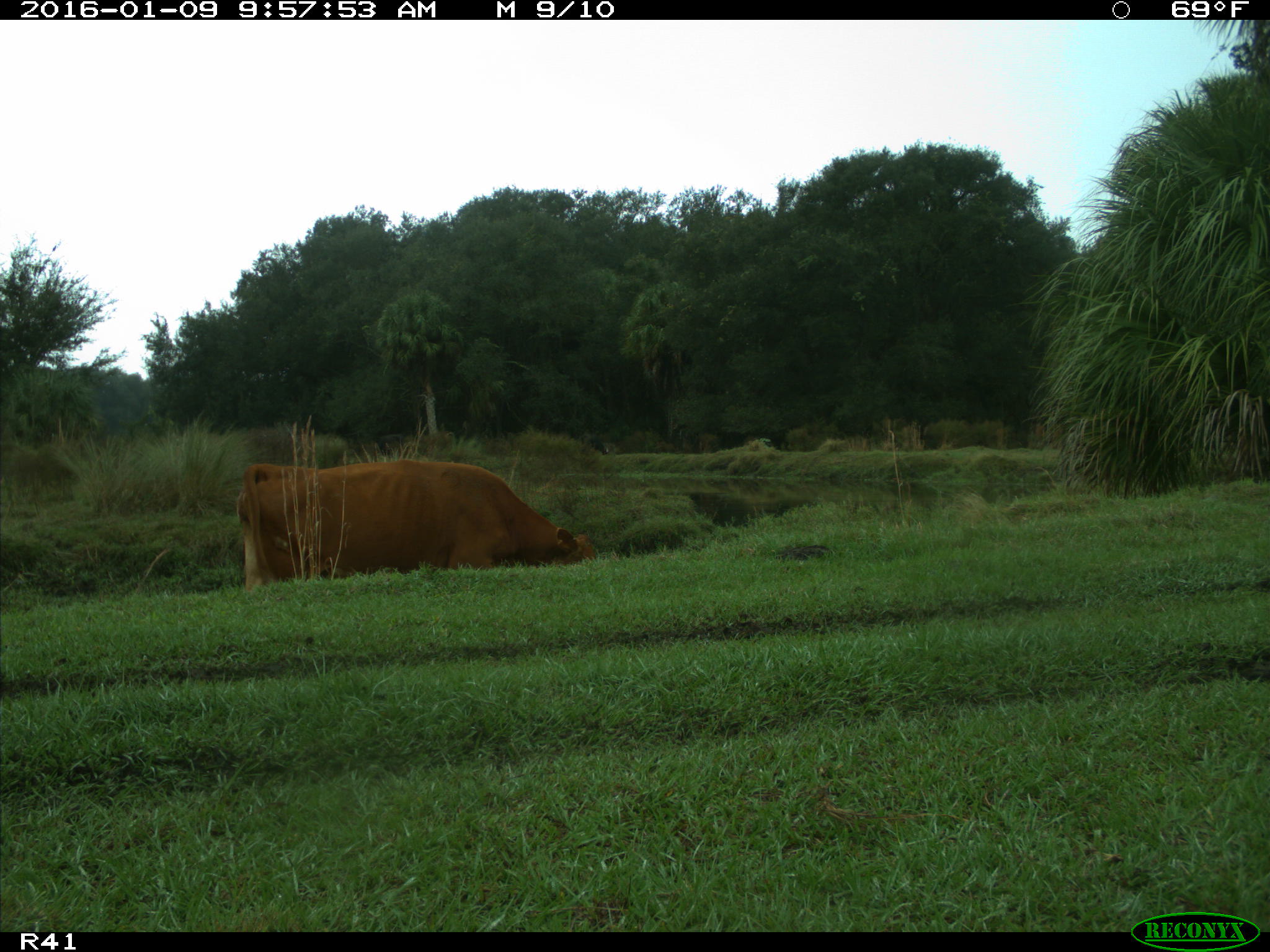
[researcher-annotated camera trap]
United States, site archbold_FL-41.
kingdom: Animalia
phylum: Chordata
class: Mammalia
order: Artiodactyla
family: Bovidae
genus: Bos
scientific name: Bos taurus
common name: domestic cow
Bos taurus (domestic cow).